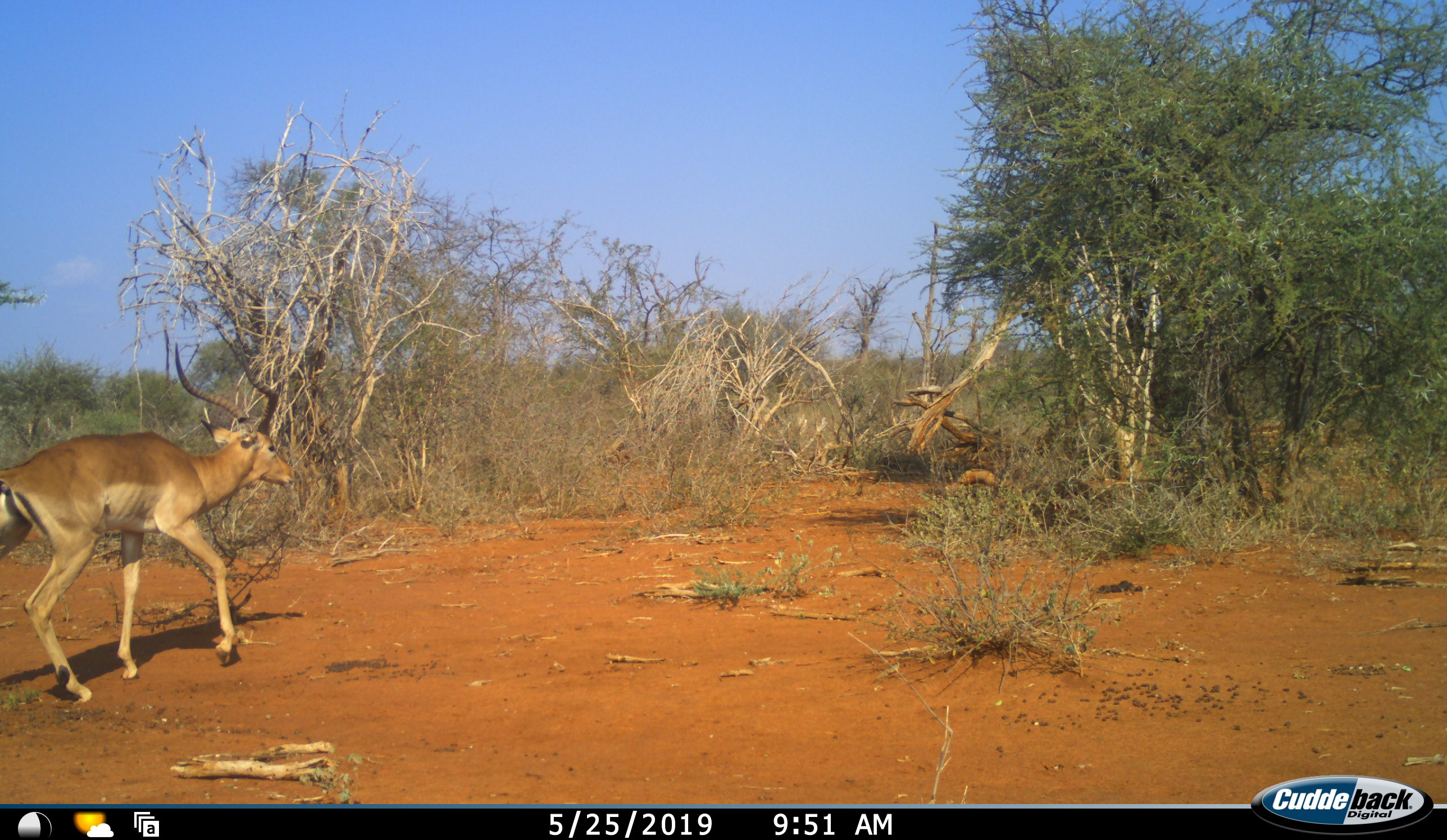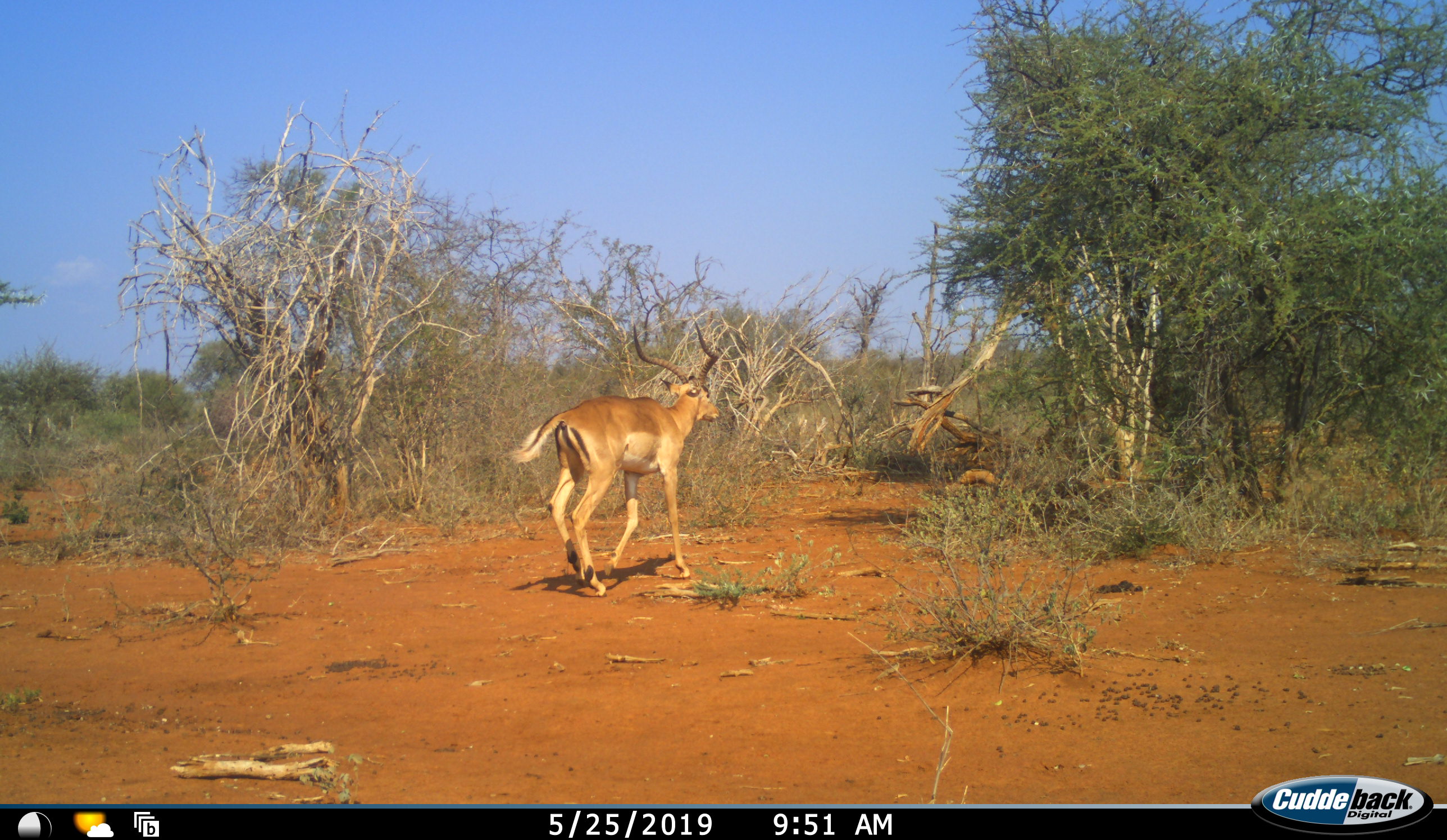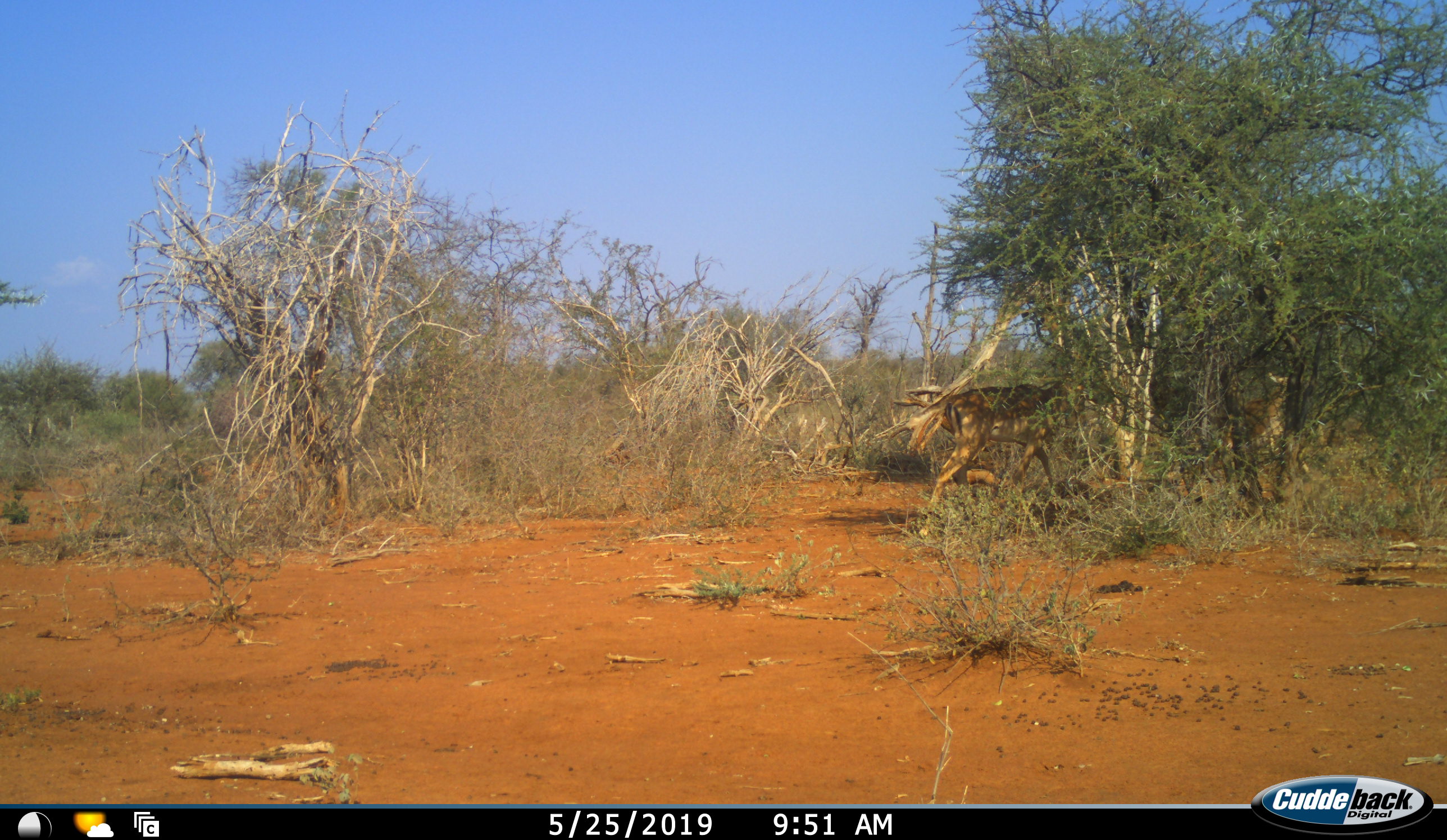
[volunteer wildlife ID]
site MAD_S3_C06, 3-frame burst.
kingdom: Animalia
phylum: Chordata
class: Mammalia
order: Artiodactyla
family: Bovidae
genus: Aepyceros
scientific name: Aepyceros melampus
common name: impala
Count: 2.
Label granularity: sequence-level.